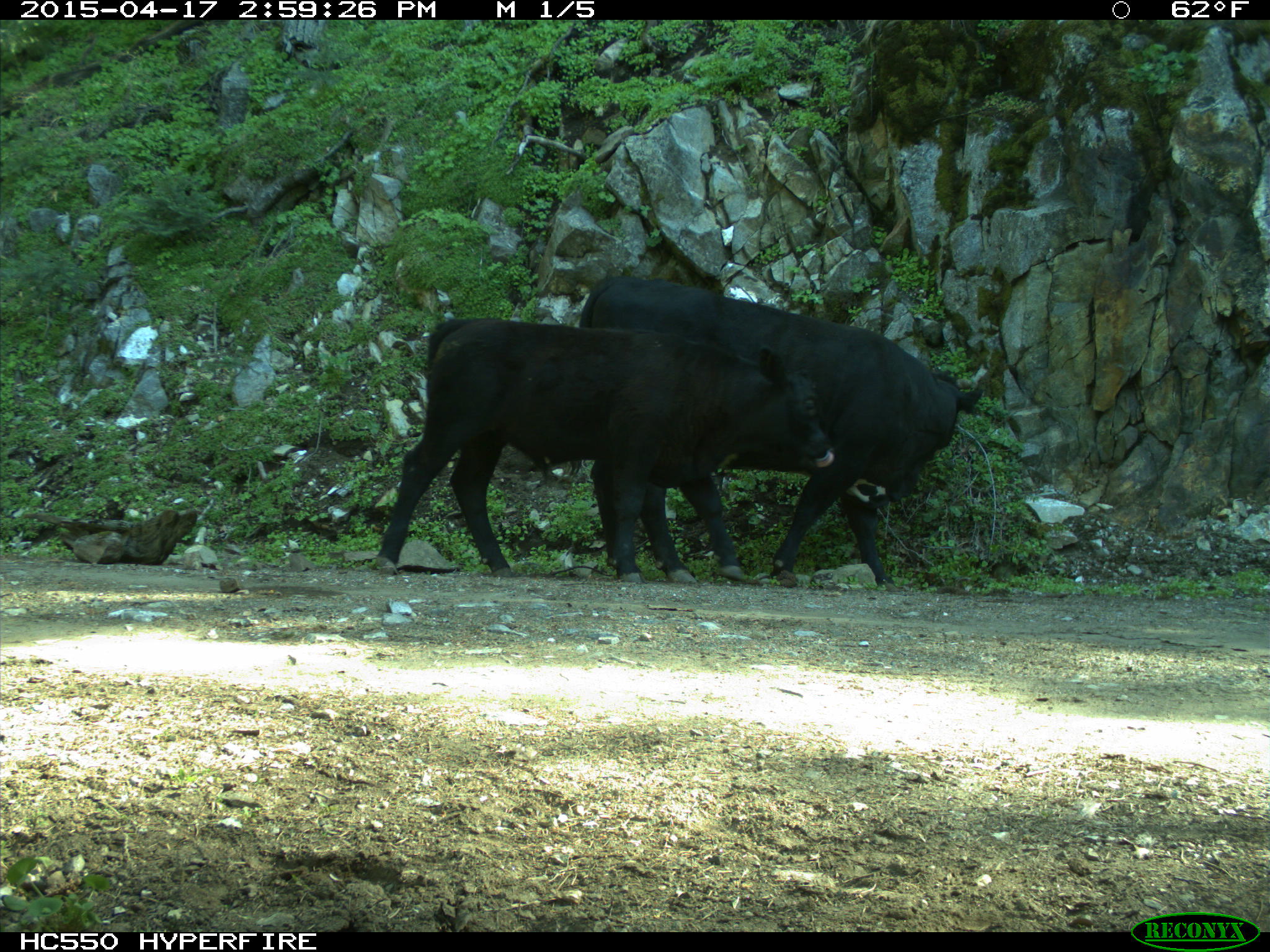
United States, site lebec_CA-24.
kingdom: Animalia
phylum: Chordata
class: Mammalia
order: Artiodactyla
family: Bovidae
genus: Bos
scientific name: Bos taurus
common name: domestic cow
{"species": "Bos taurus (domestic cow)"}